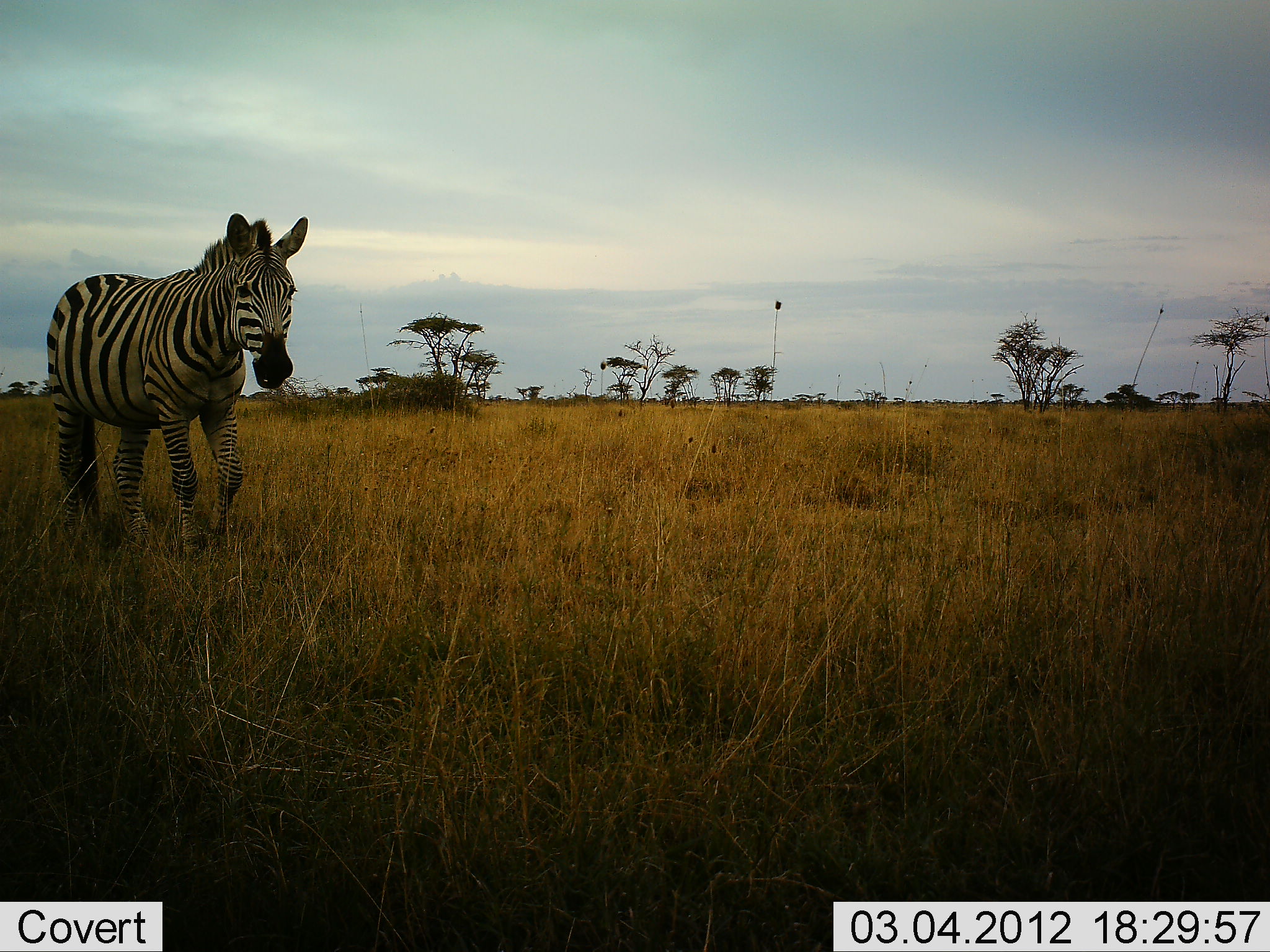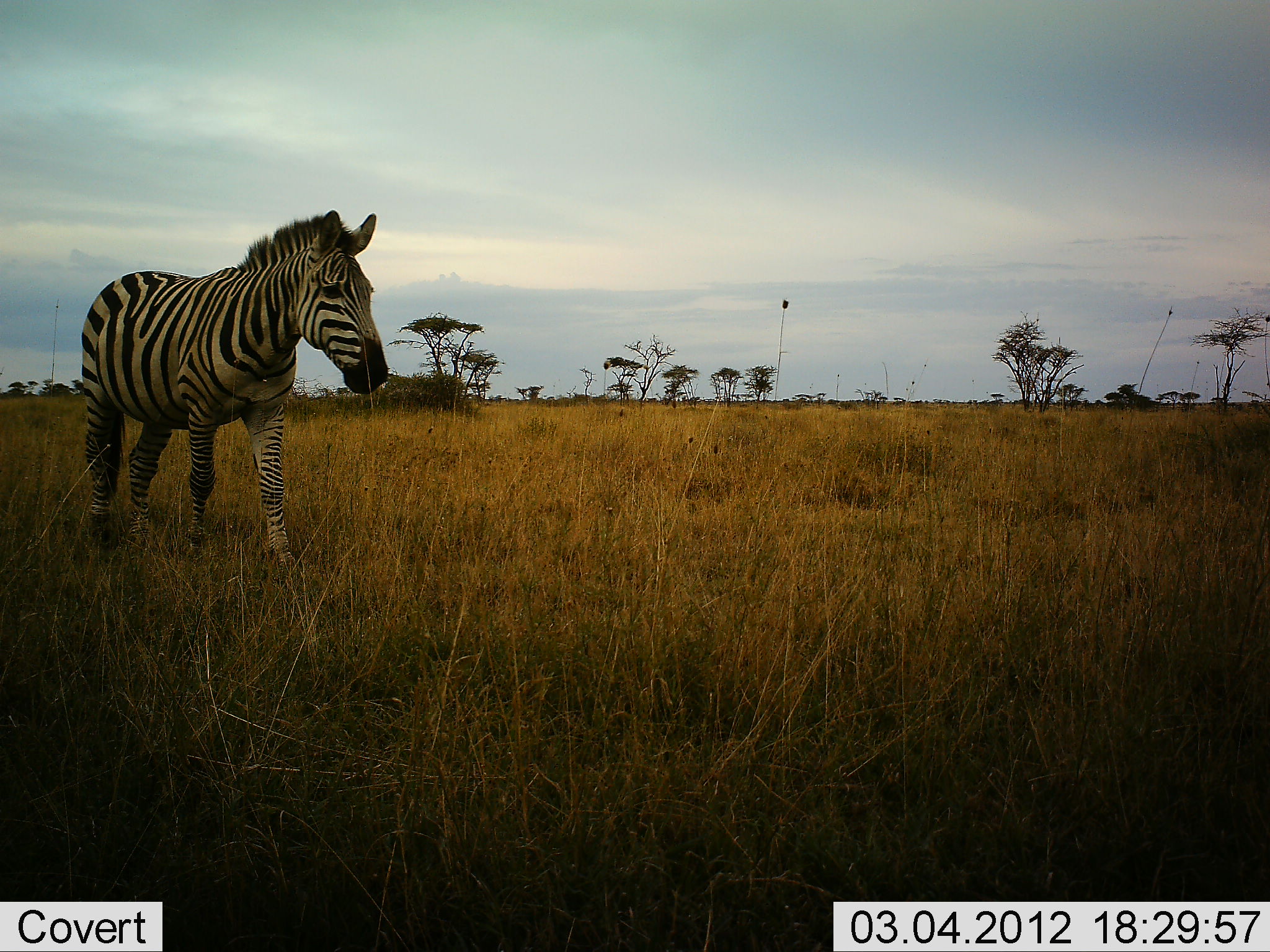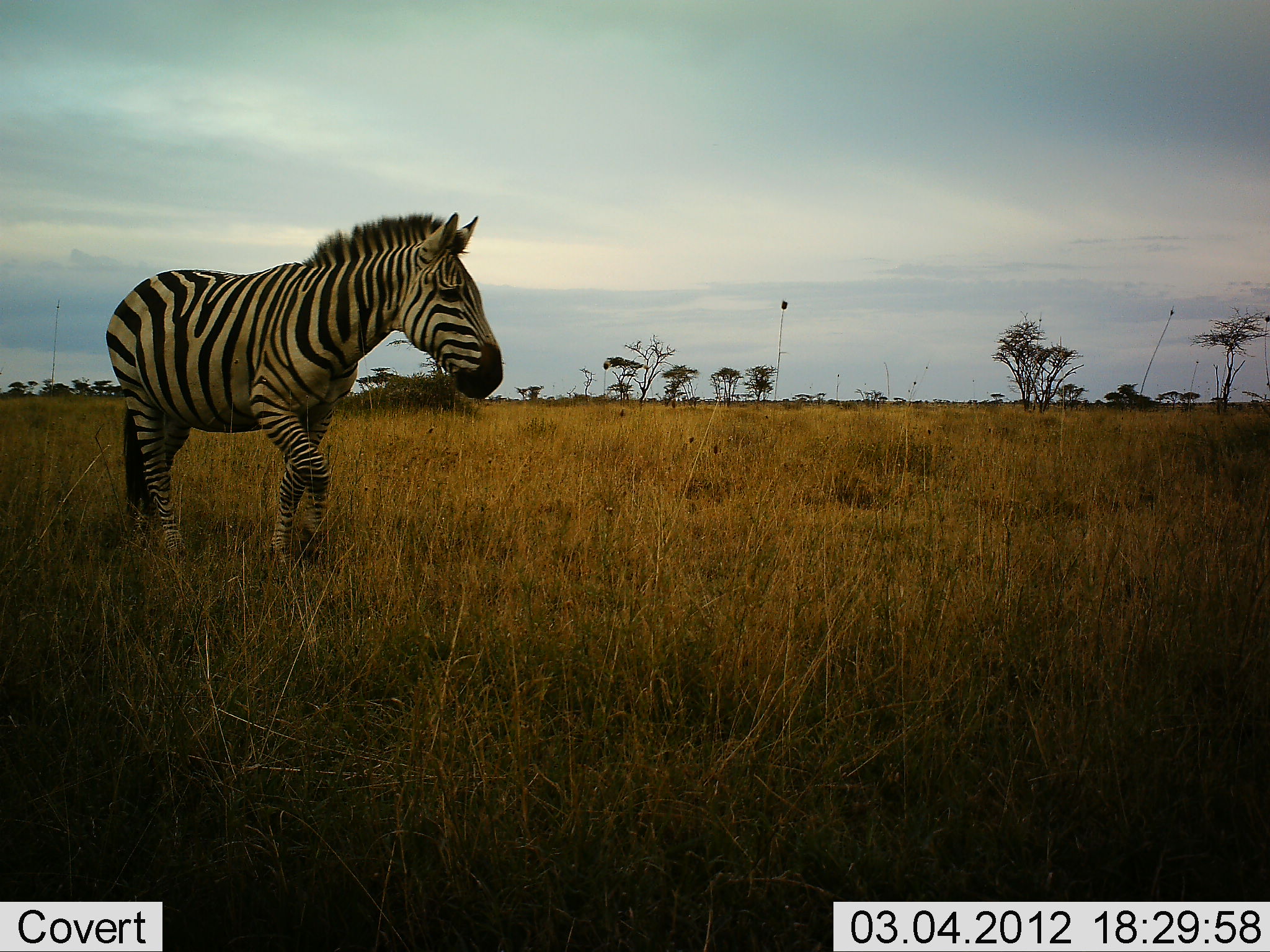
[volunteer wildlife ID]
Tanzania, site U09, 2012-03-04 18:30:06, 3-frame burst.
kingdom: Animalia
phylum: Chordata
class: Mammalia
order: Perissodactyla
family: Equidae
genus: Equus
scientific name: Equus quagga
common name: plains zebra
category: zebra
Zebra (plains zebra) (Equus quagga), count 1. Behavior (volunteer vote fractions): standing 3%, resting 0%, moving 97%, interacting 0%. Young present (vote fraction): 0%. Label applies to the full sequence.